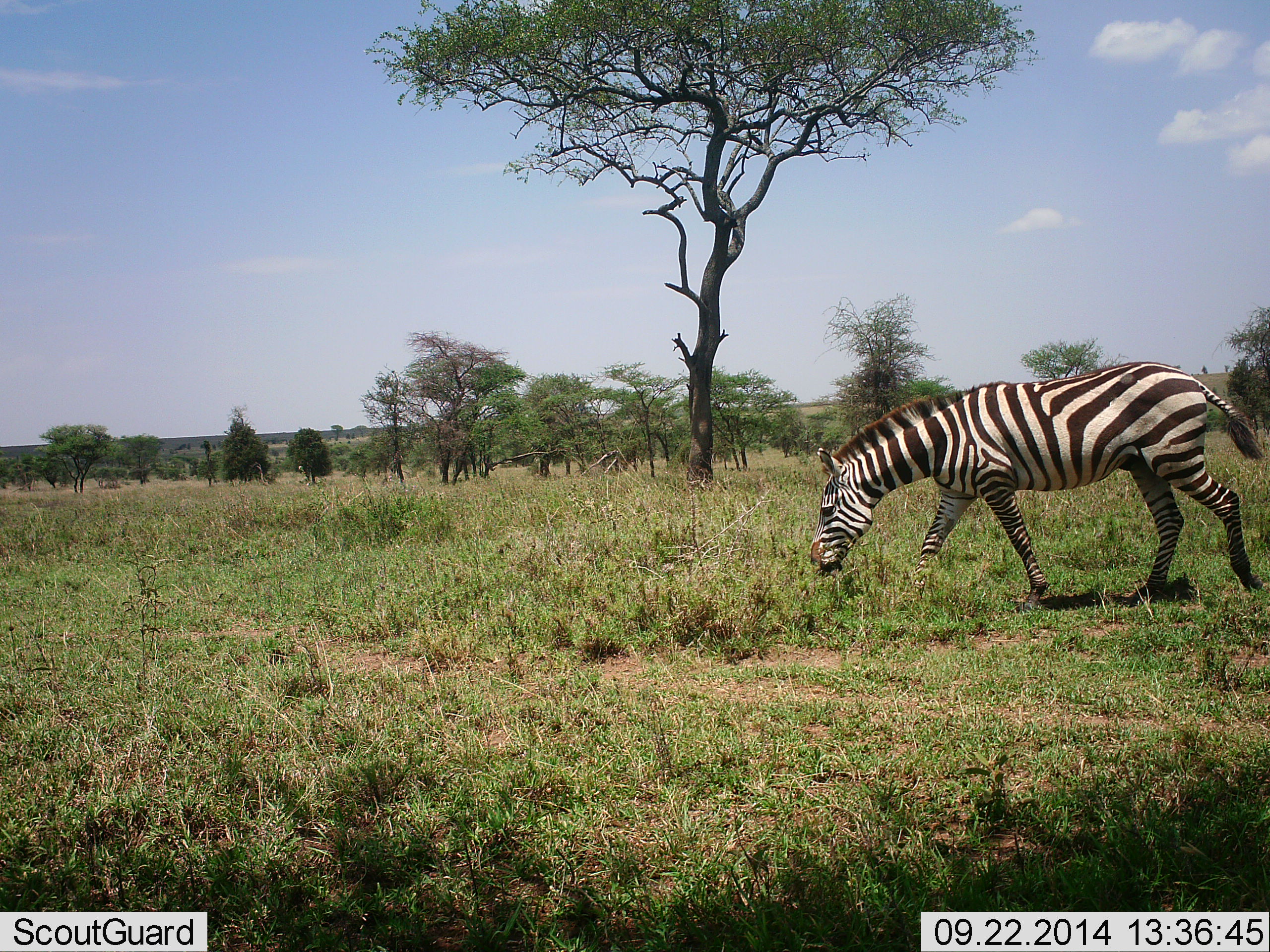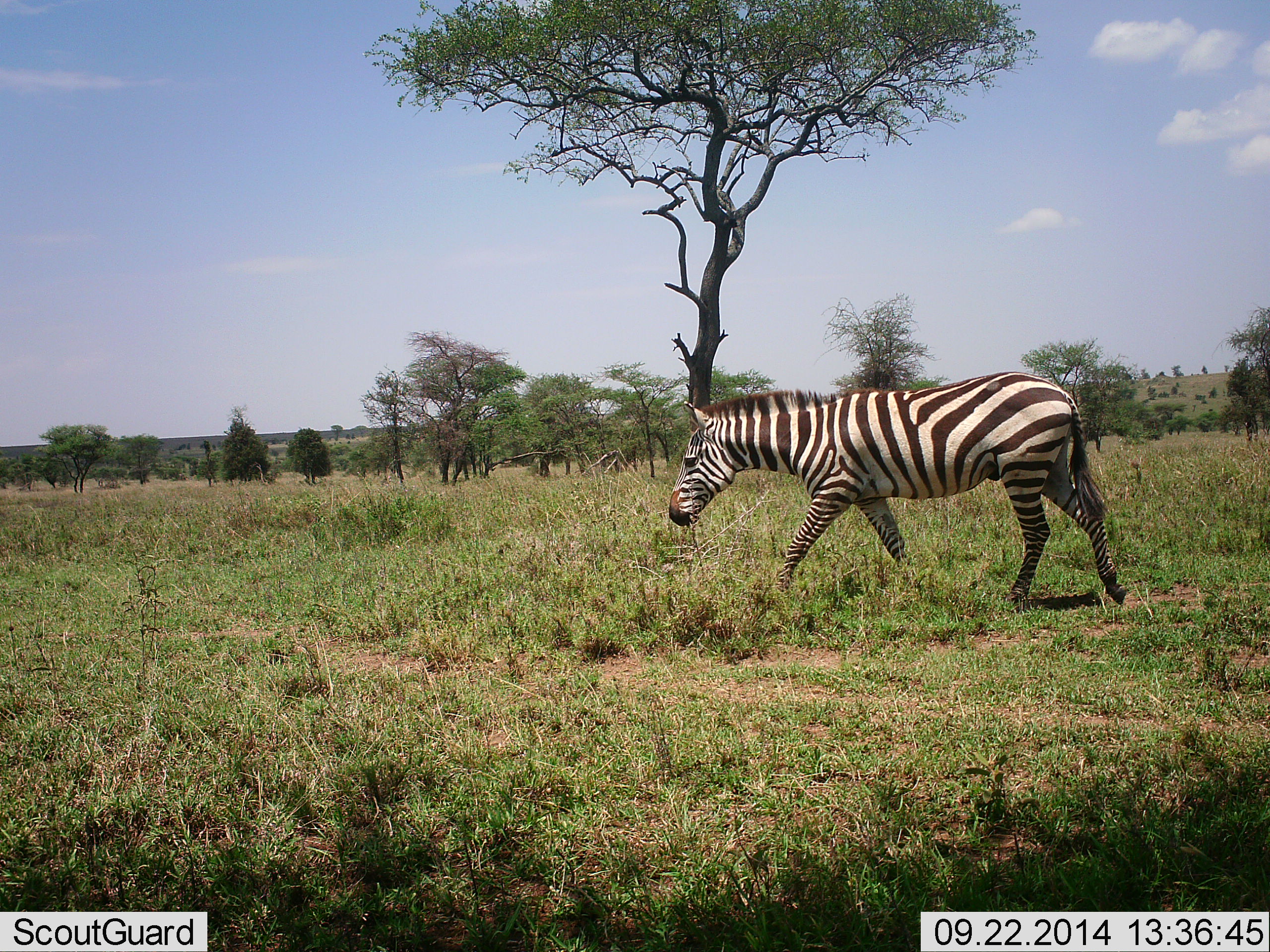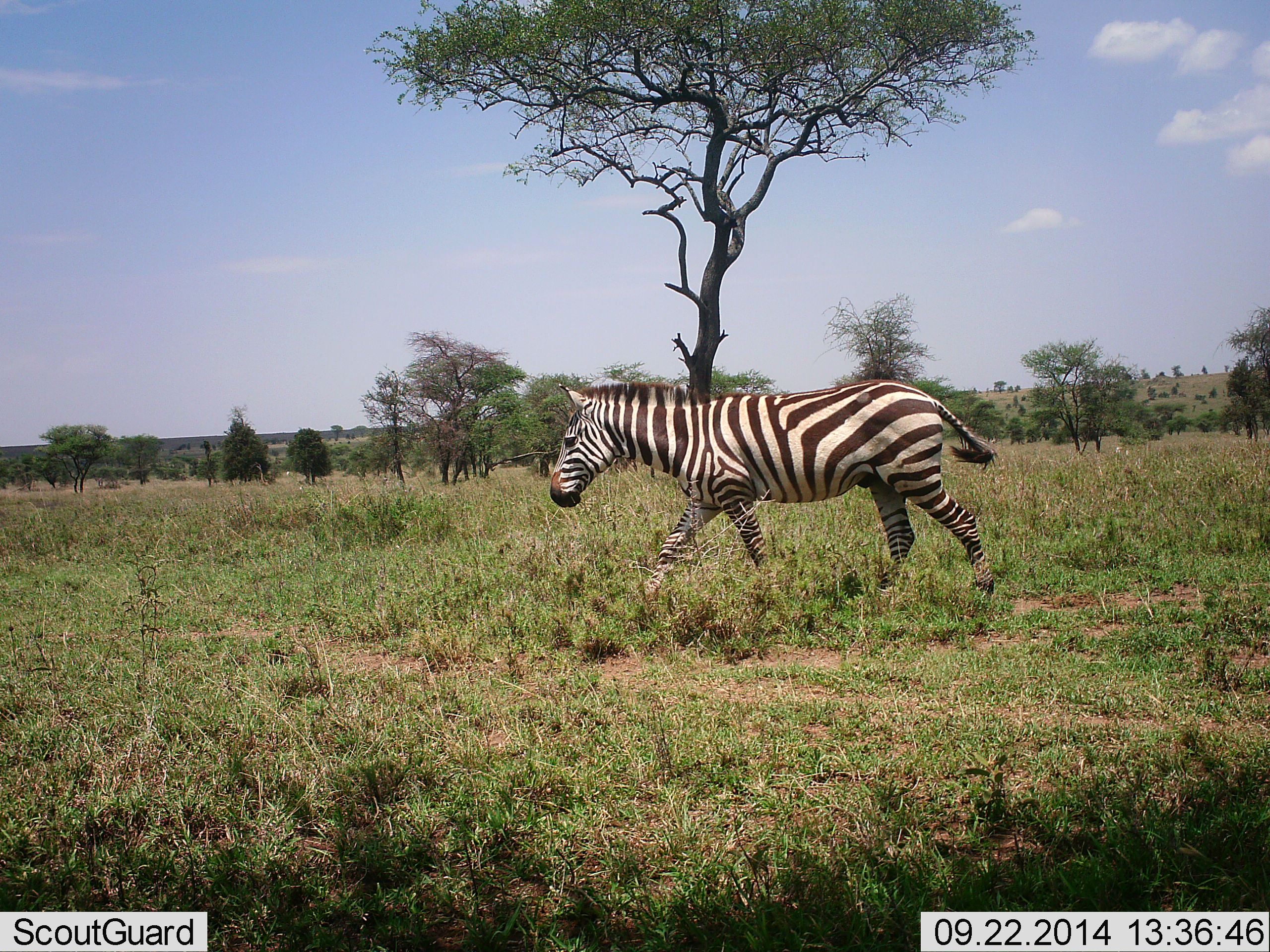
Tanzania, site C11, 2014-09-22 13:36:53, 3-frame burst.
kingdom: Animalia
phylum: Chordata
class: Mammalia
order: Perissodactyla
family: Equidae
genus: Equus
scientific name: Equus quagga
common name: plains zebra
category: zebra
Zebra (plains zebra) (Equus quagga), count 1. Behavior (volunteer vote fractions): standing 10%, resting 0%, moving 90%, interacting 0%. Young present (vote fraction): 0%. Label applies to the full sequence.